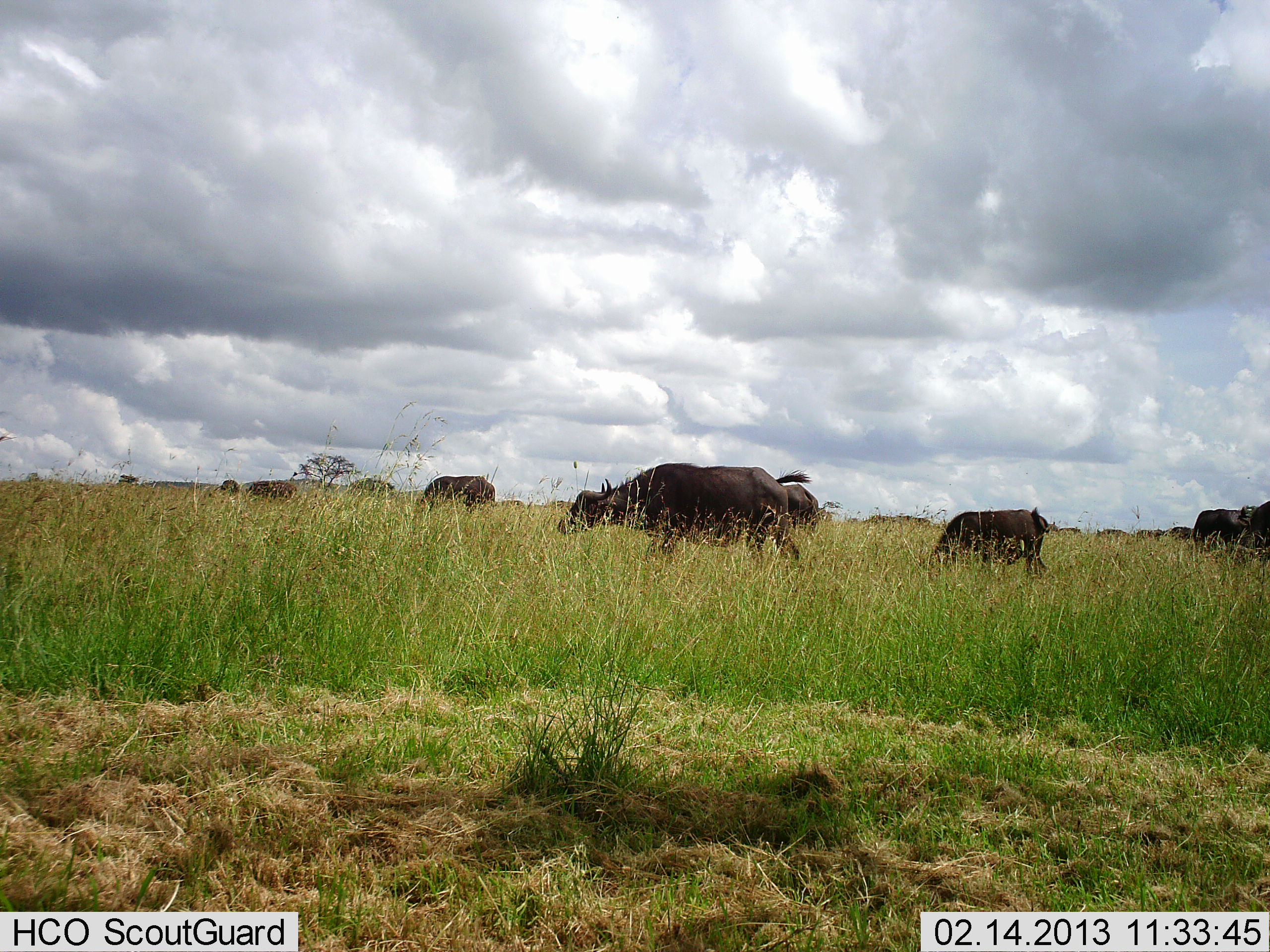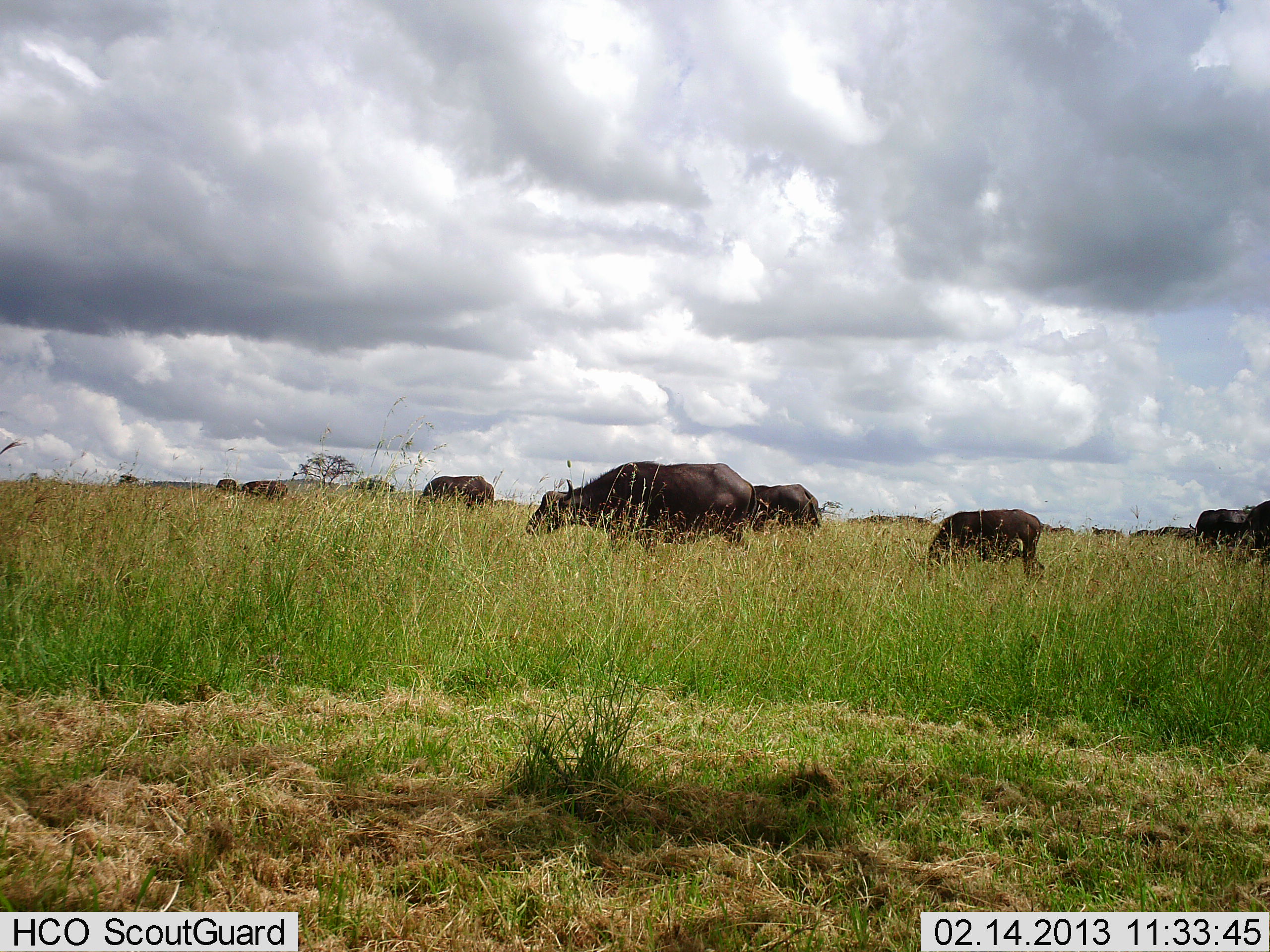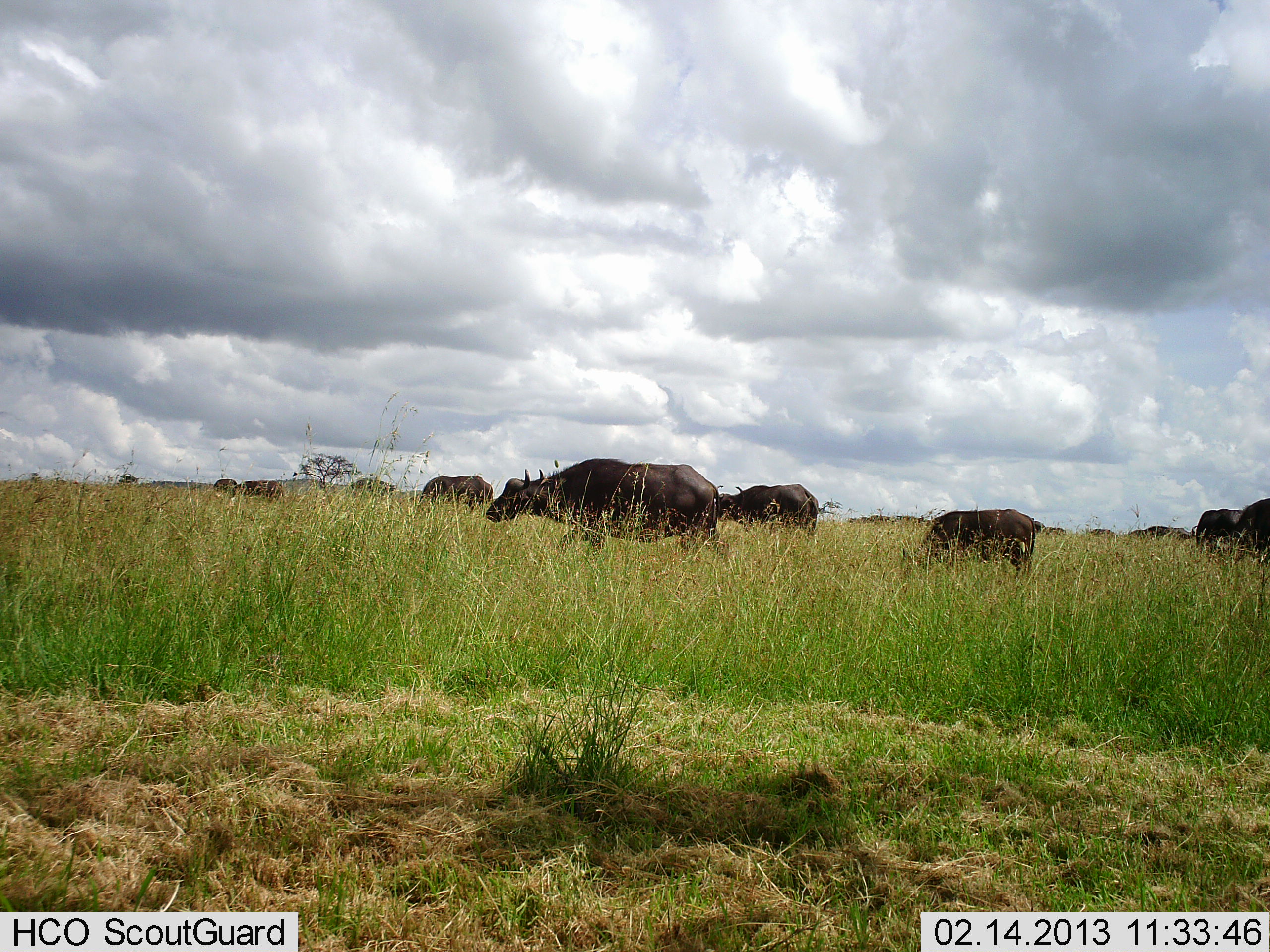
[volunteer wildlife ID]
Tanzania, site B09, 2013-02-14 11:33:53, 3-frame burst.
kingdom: Animalia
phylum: Chordata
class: Mammalia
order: Artiodactyla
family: Bovidae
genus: Syncerus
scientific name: Syncerus caffer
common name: cape buffalo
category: buffalo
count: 11-50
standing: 19%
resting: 8%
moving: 77%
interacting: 4%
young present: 19%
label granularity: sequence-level